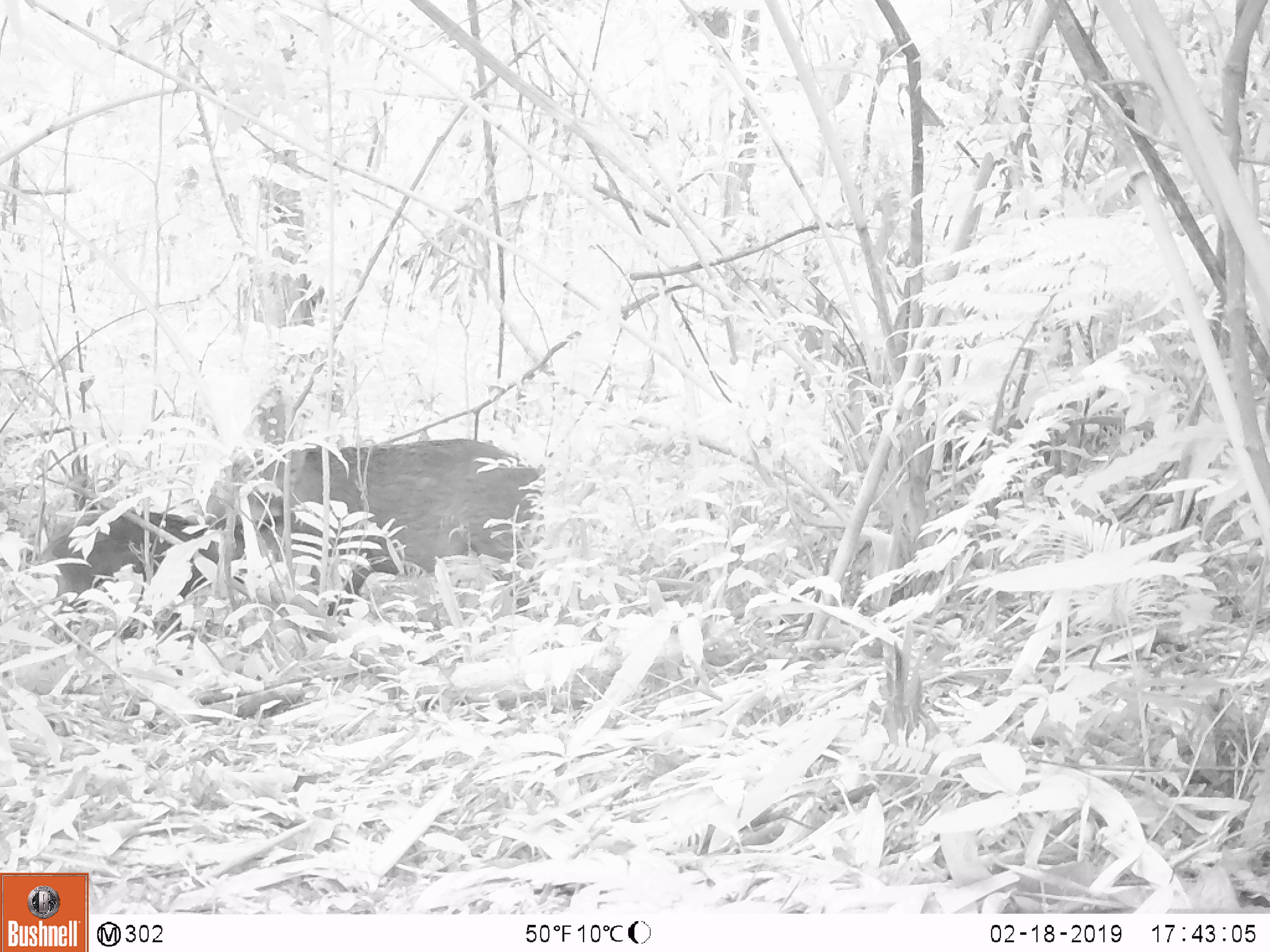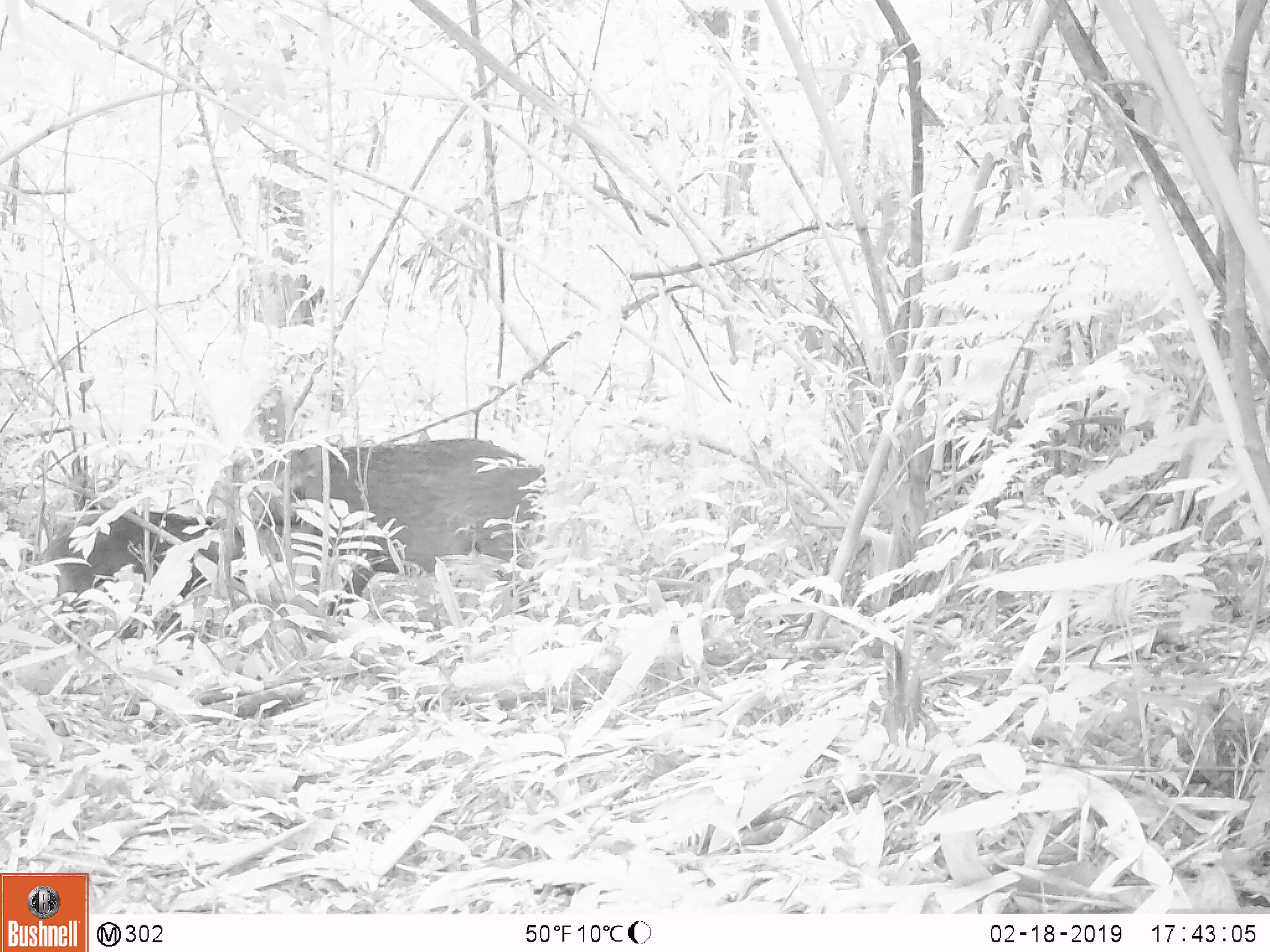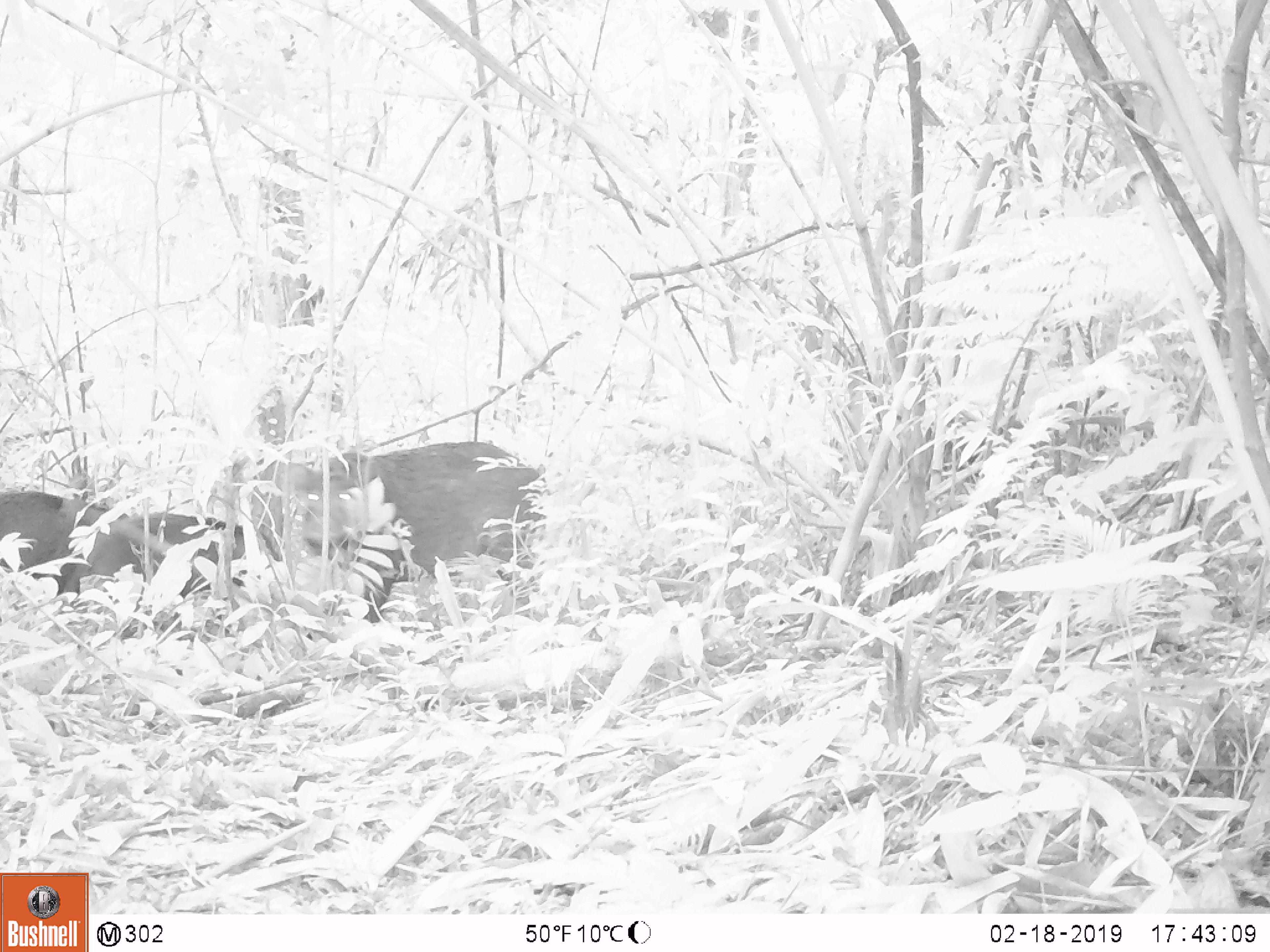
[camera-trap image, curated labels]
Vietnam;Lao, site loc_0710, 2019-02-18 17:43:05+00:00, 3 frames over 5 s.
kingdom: Animalia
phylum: Chordata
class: Mammalia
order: Artiodactyla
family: Suidae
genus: Sus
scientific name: Sus scrofa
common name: eurasian wild pig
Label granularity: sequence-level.